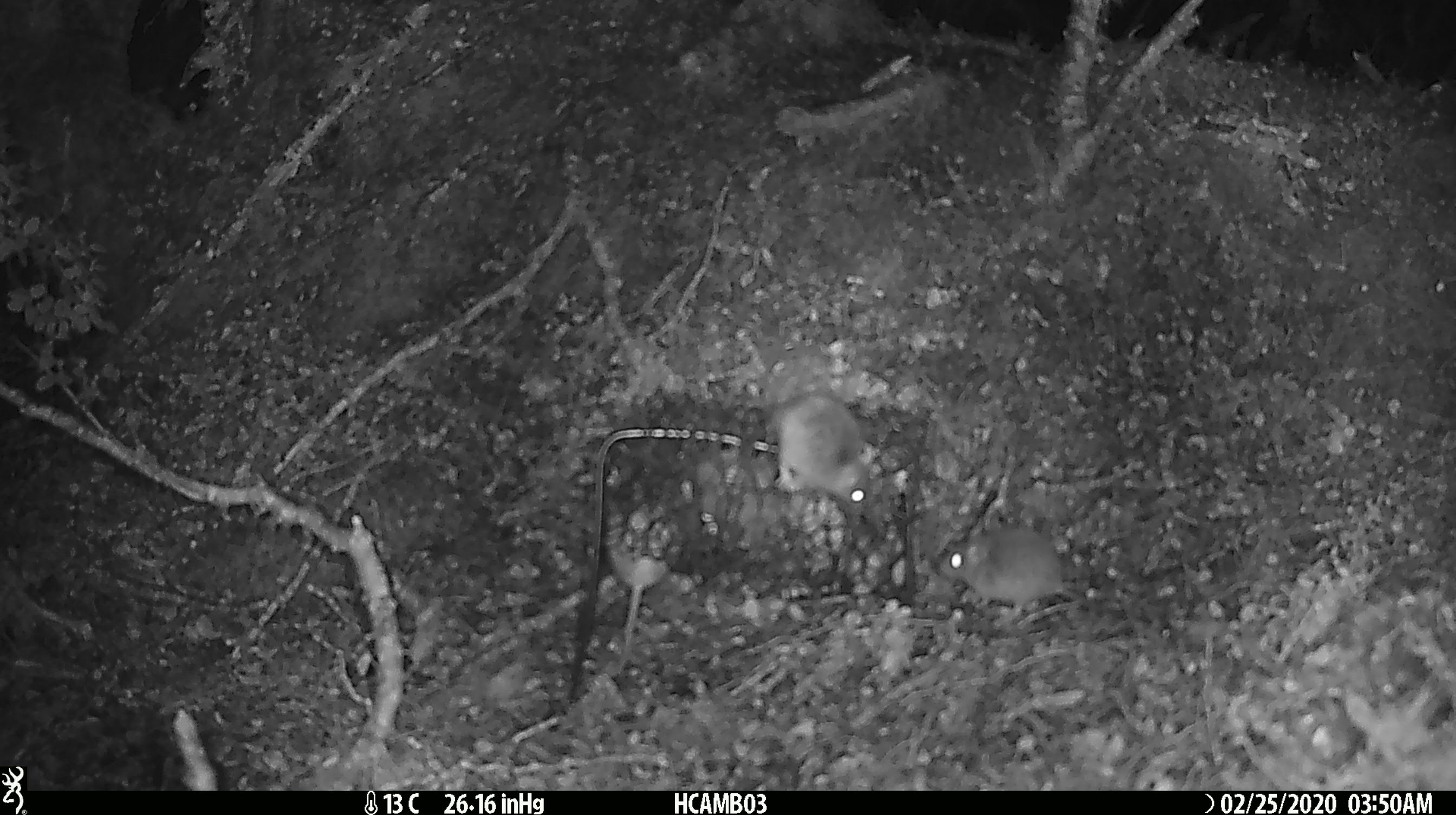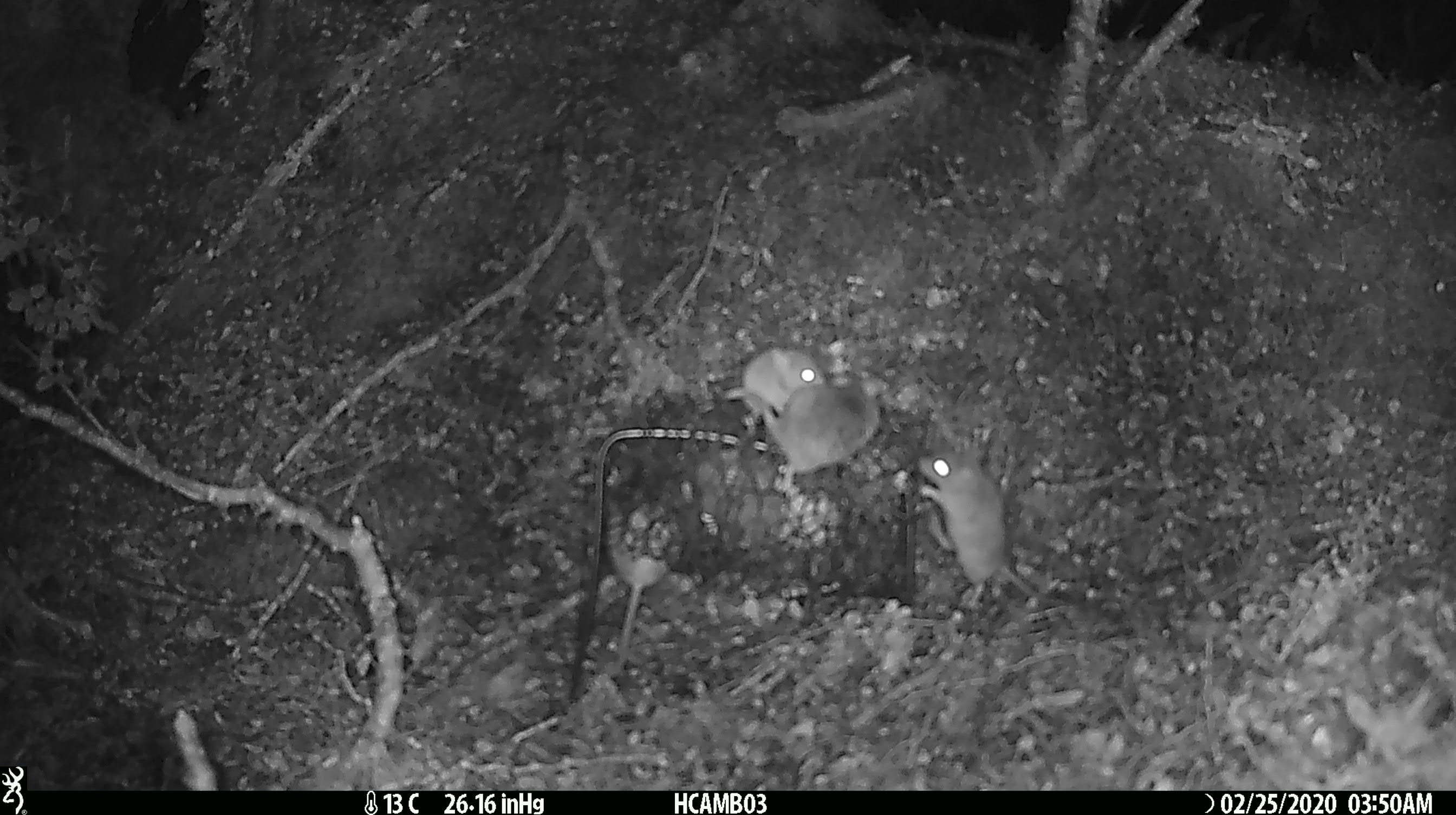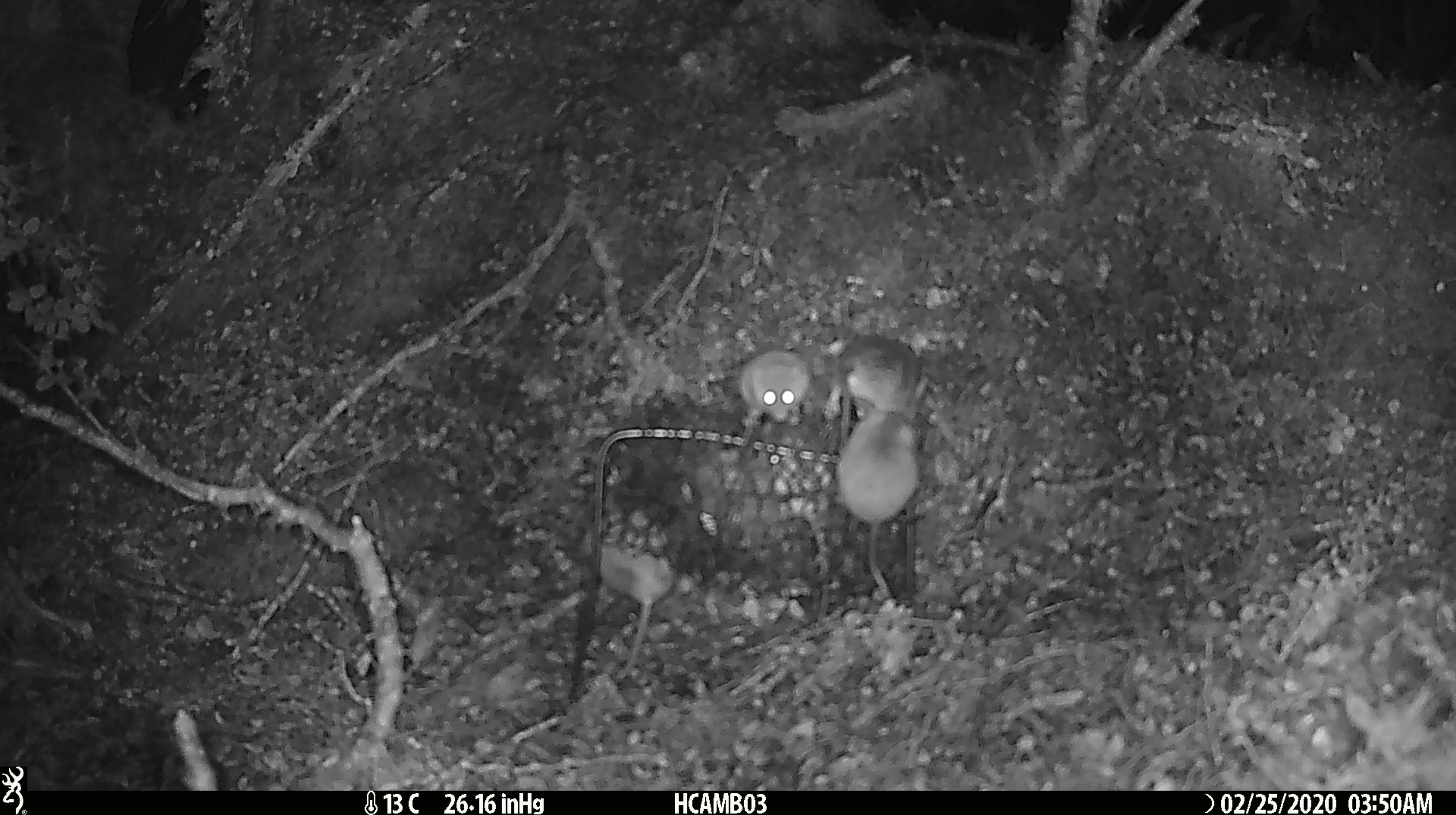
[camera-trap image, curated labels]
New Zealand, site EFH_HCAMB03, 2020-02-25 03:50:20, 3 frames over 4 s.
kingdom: Animalia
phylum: Chordata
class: Mammalia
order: Rodentia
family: Muridae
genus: Mus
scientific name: Mus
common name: mouse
Mouse (Mus).